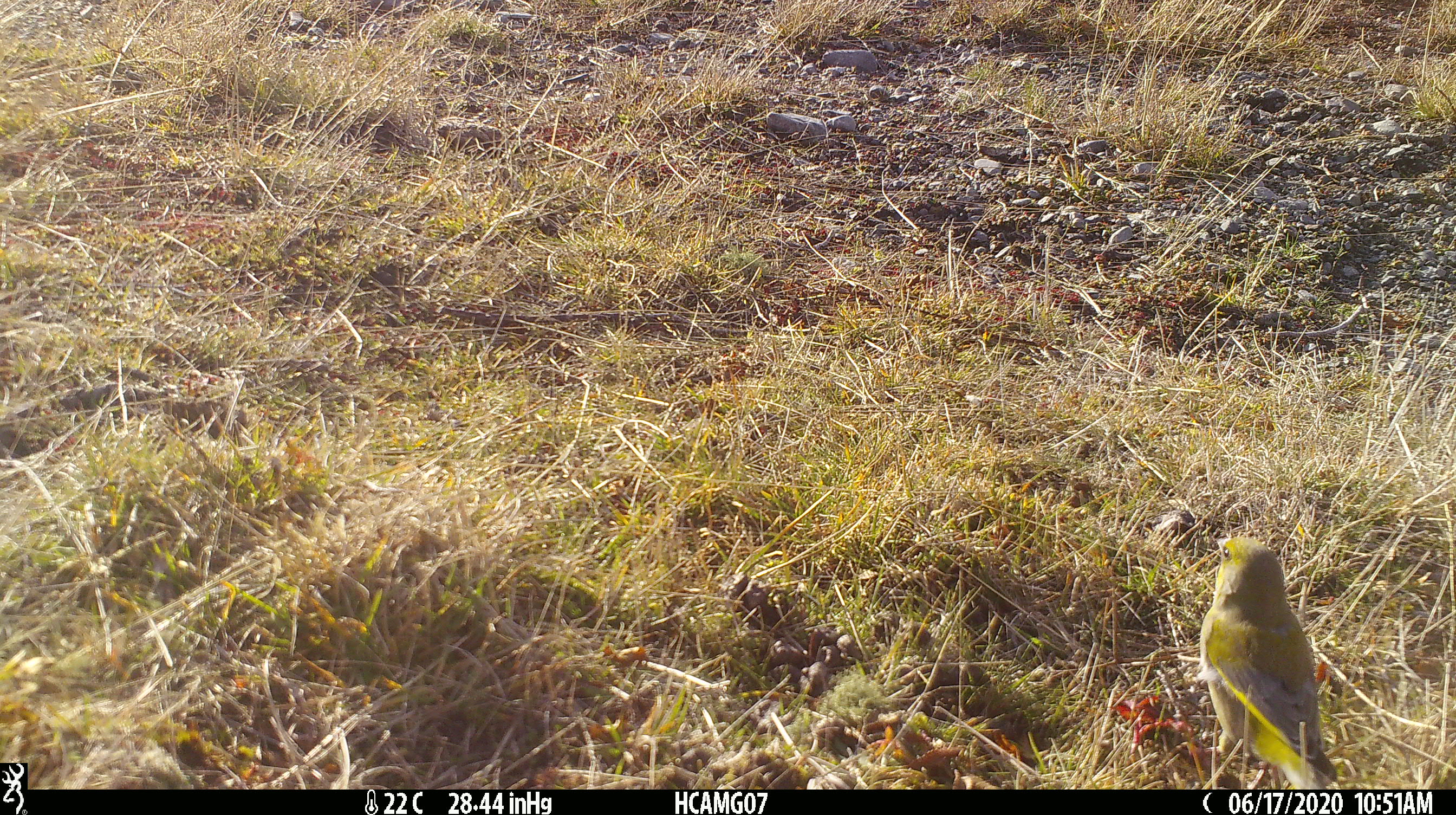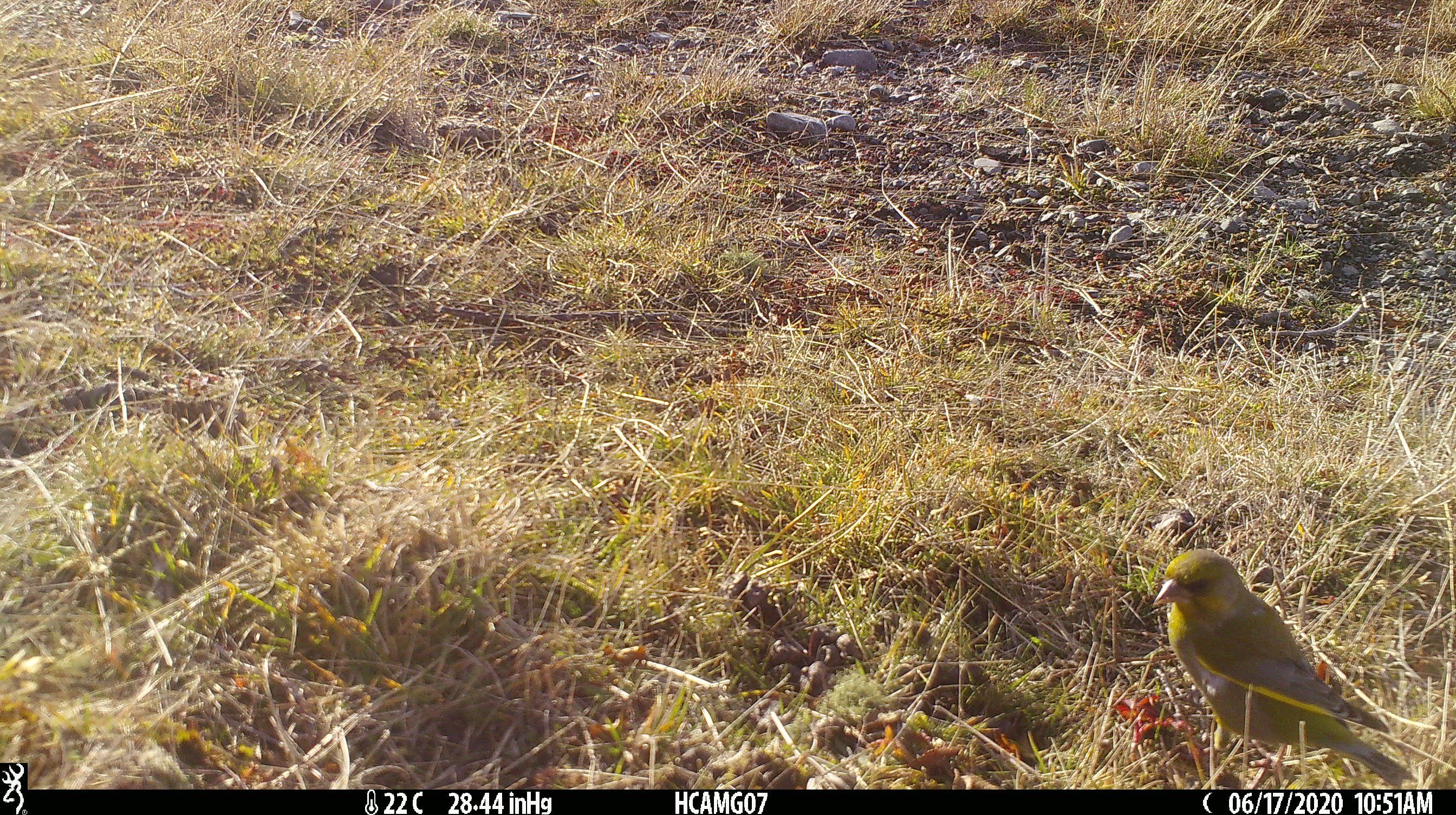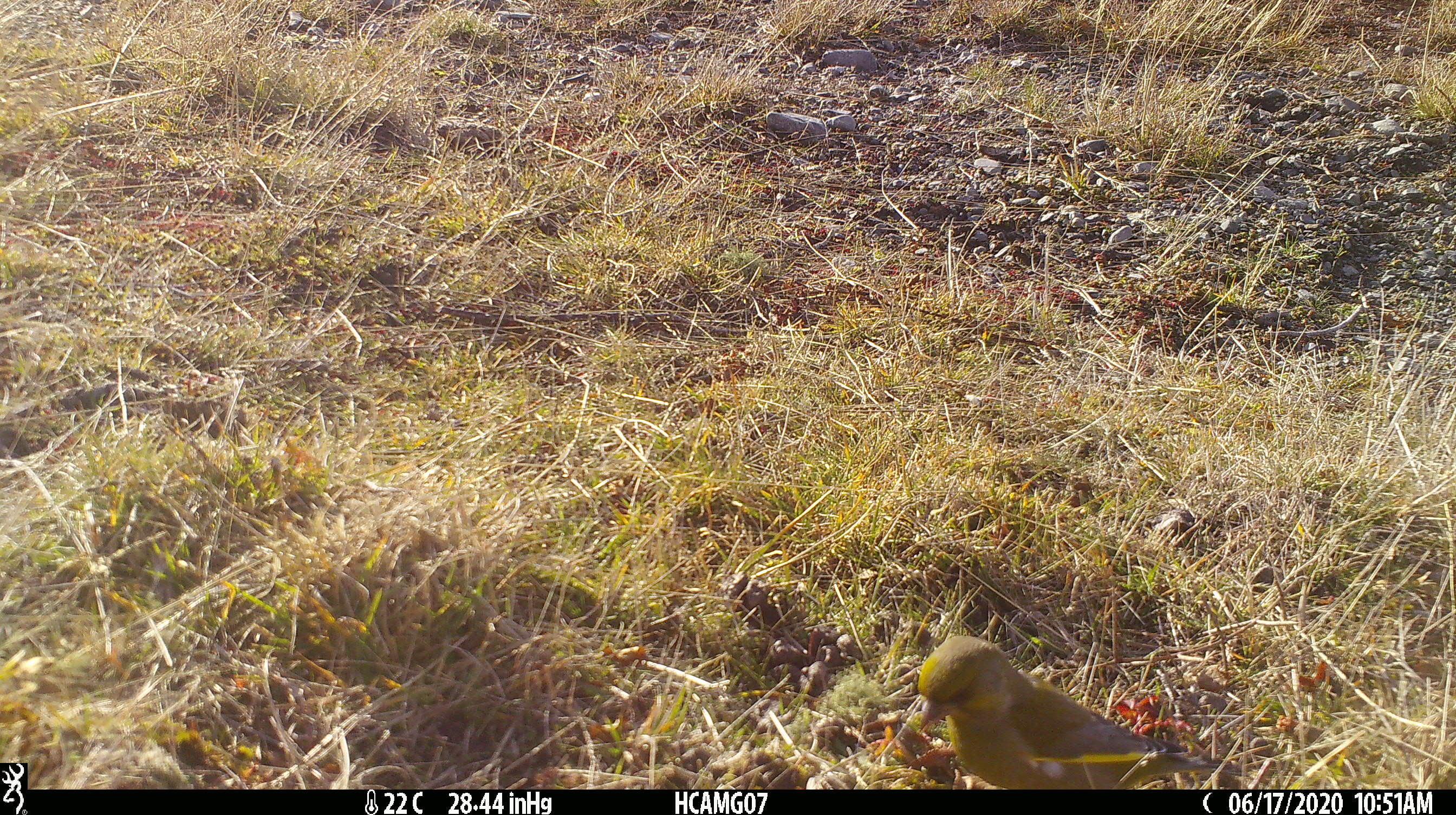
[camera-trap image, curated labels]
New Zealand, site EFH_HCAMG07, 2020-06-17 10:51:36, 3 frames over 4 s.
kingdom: Animalia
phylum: Chordata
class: Aves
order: Passeriformes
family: Fringillidae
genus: Chloris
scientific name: Chloris chloris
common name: greenfinch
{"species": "greenfinch (Chloris chloris)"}